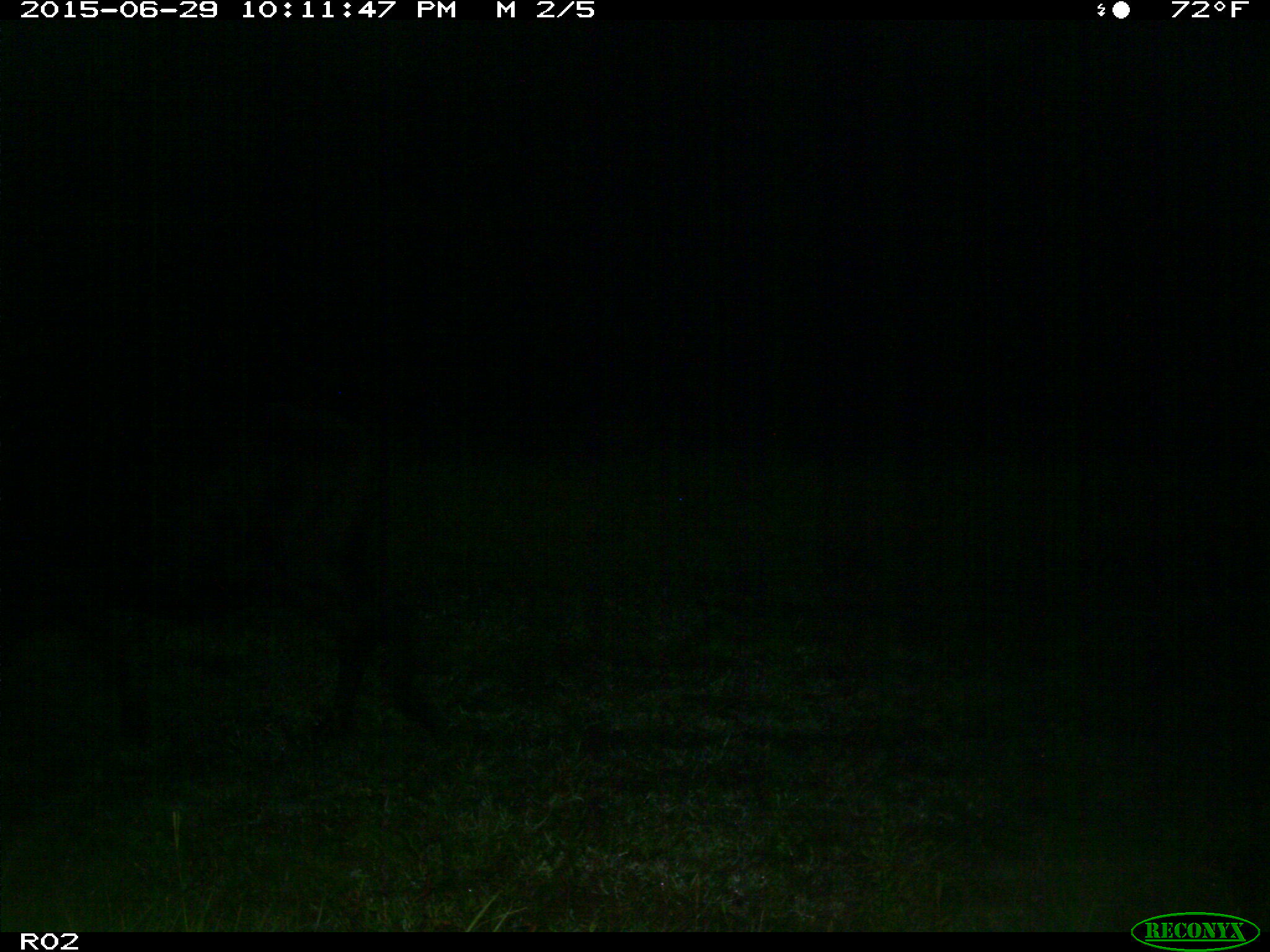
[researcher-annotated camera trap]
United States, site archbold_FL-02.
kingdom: Animalia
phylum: Chordata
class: Mammalia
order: Artiodactyla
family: Bovidae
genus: Bos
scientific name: Bos taurus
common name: domestic cow